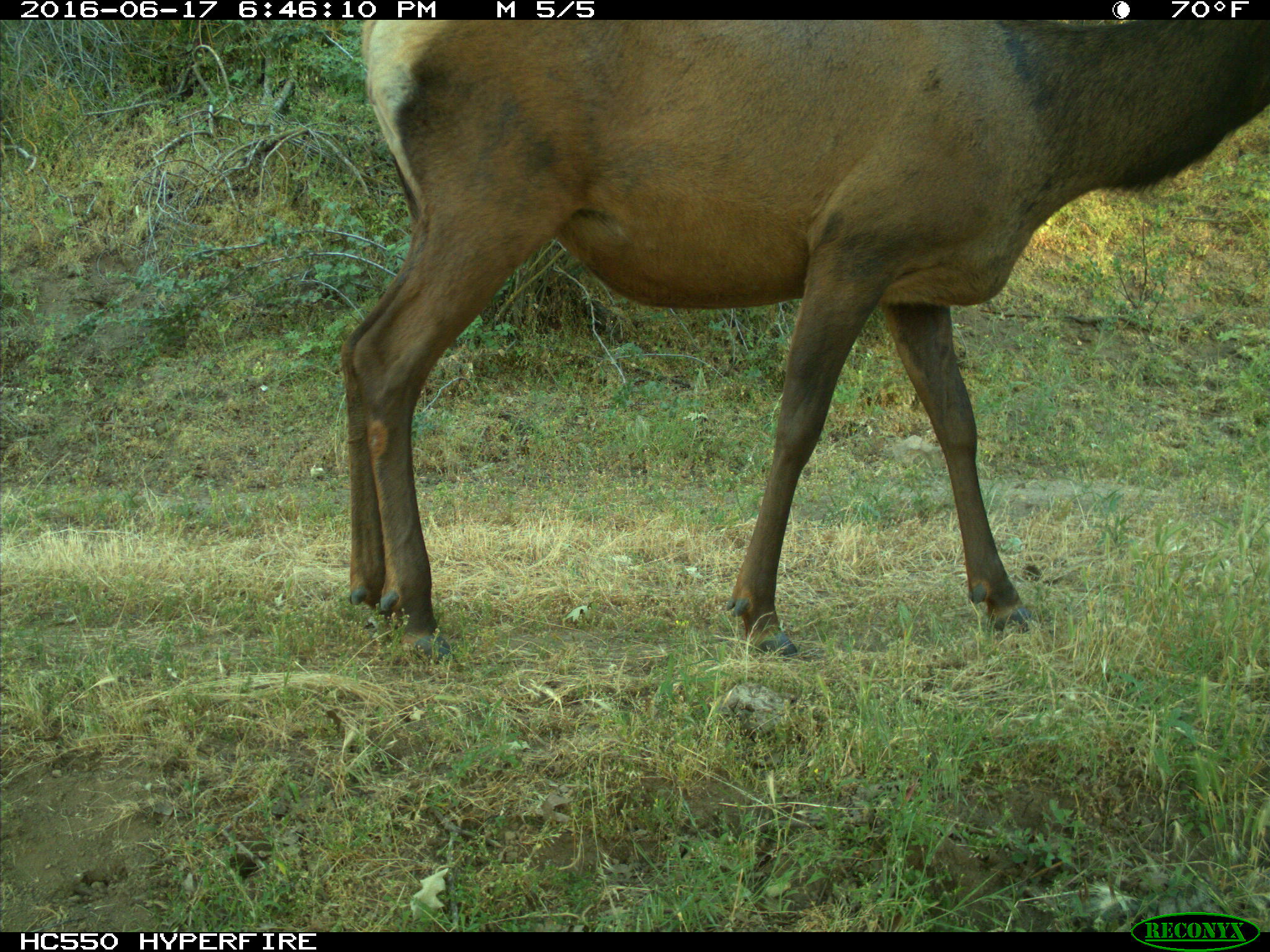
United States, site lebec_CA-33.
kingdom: Animalia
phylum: Chordata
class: Mammalia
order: Artiodactyla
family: Cervidae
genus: Cervus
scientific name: Cervus canadensis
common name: elk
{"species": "Cervus canadensis (elk)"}